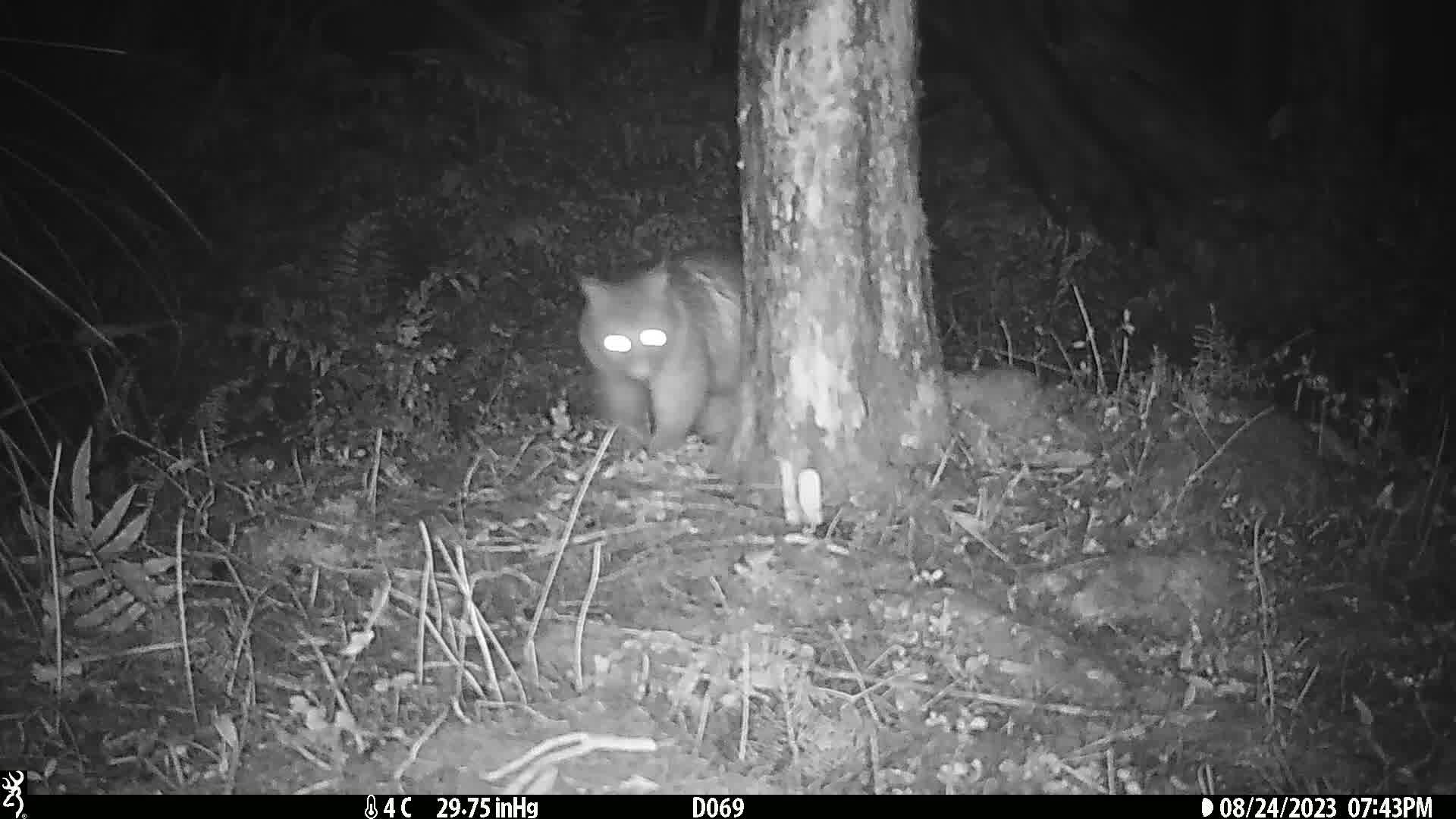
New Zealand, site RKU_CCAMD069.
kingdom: Animalia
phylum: Chordata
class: Mammalia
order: Diprotodontia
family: Phalangeridae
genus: Trichosurus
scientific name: Trichosurus vulpecula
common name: common brushtail possum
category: possum